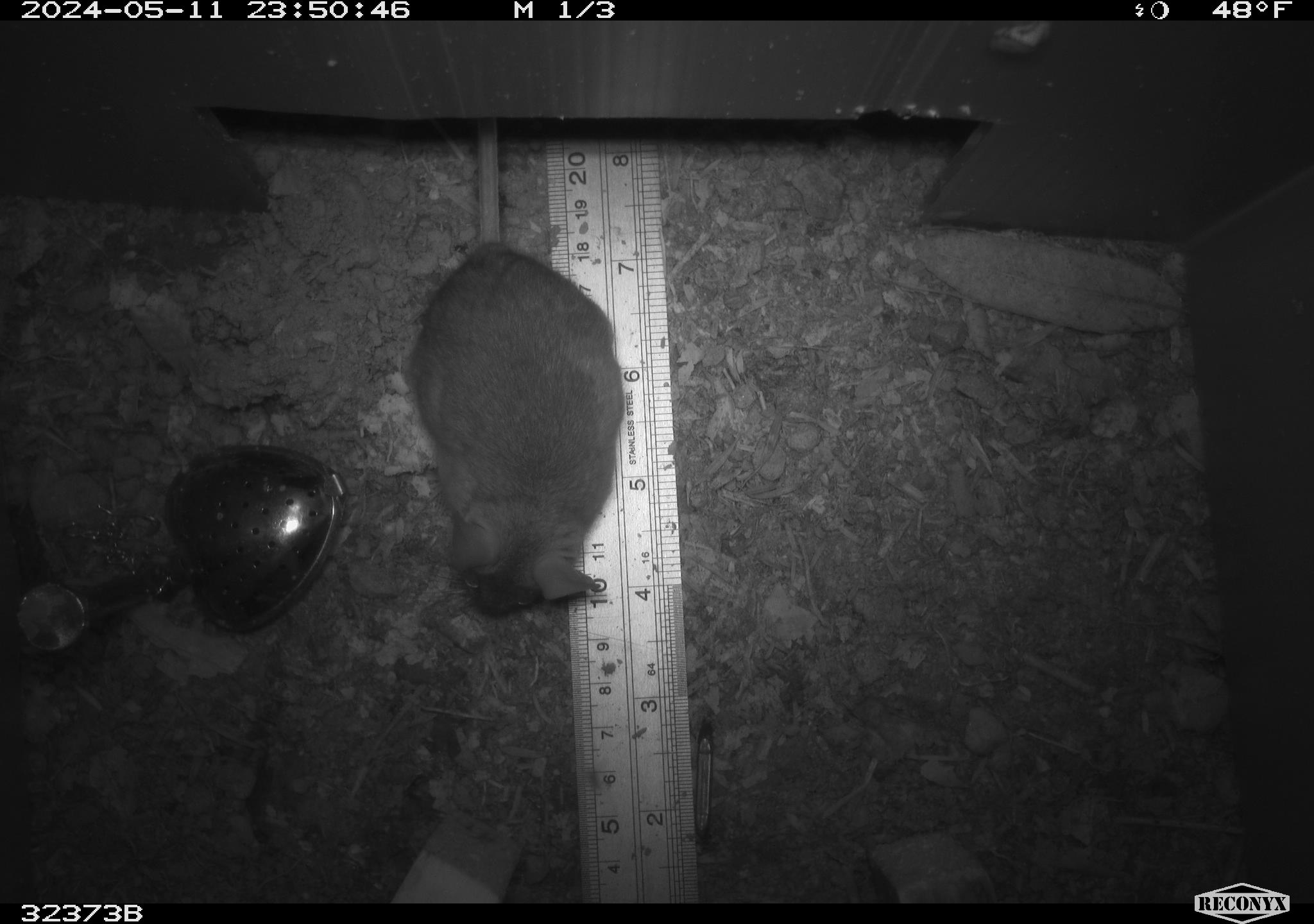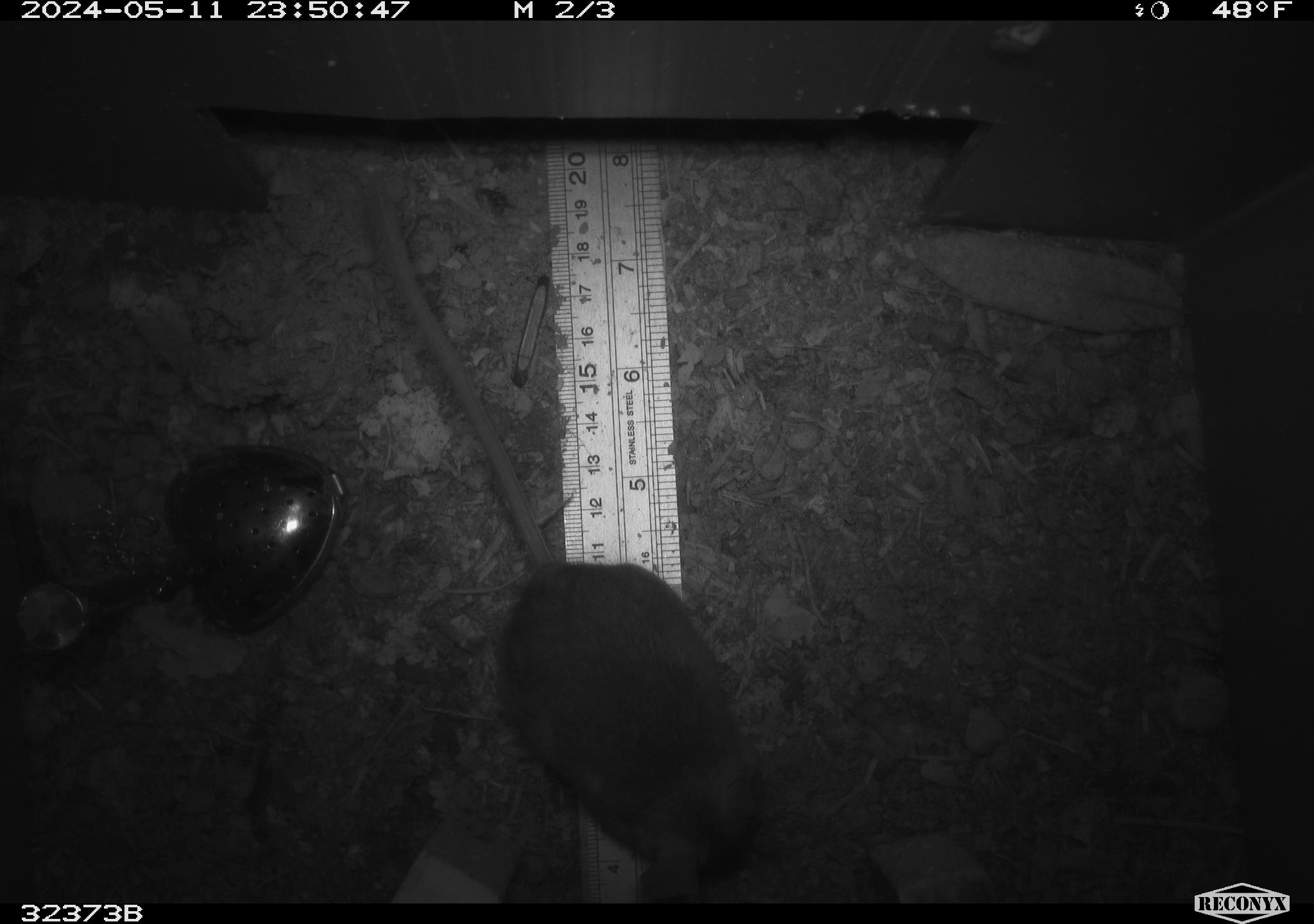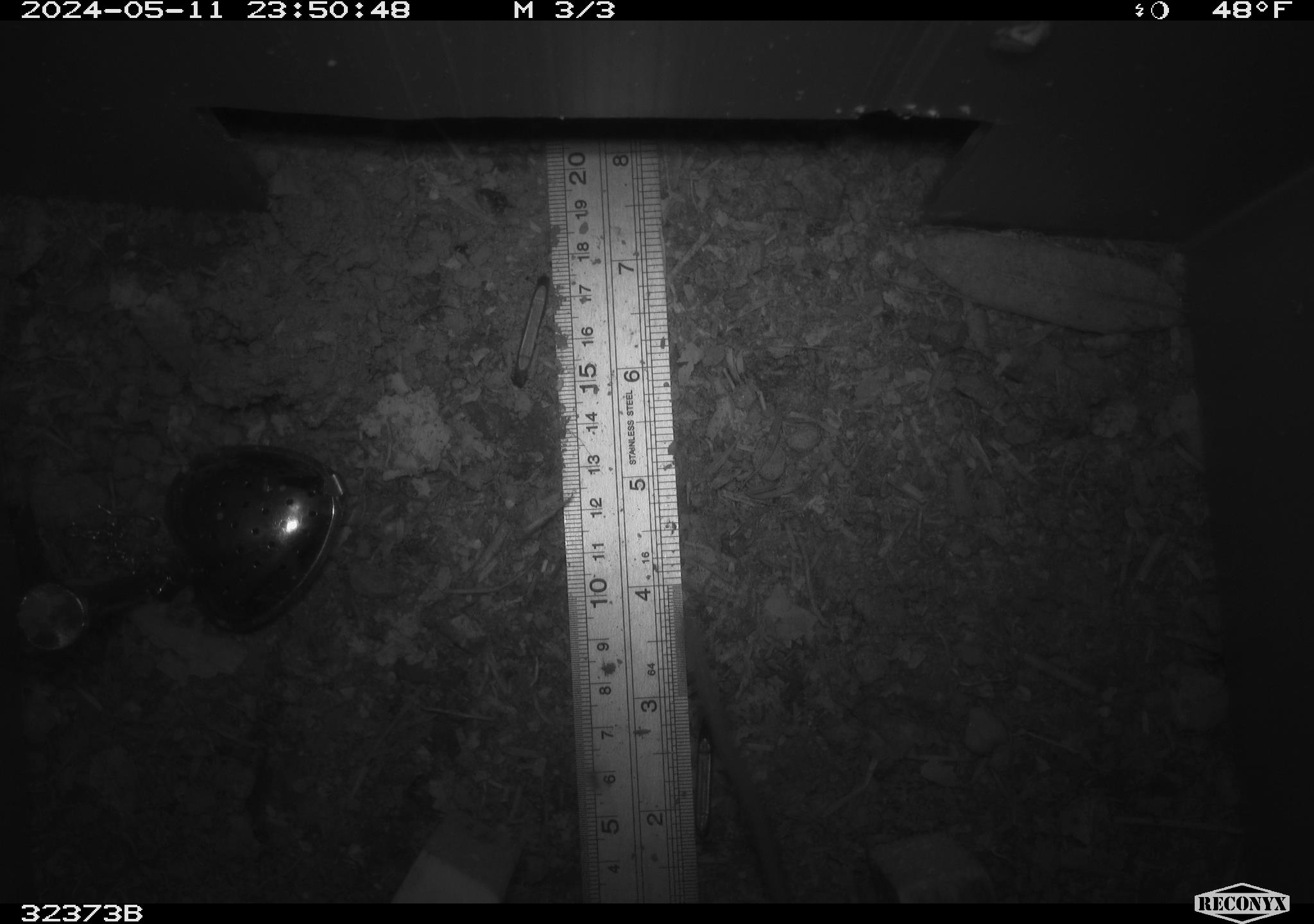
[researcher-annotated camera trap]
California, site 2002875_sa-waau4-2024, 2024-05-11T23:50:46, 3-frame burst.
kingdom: Animalia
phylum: Chordata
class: Mammalia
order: Rodentia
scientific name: Rodentia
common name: rodent